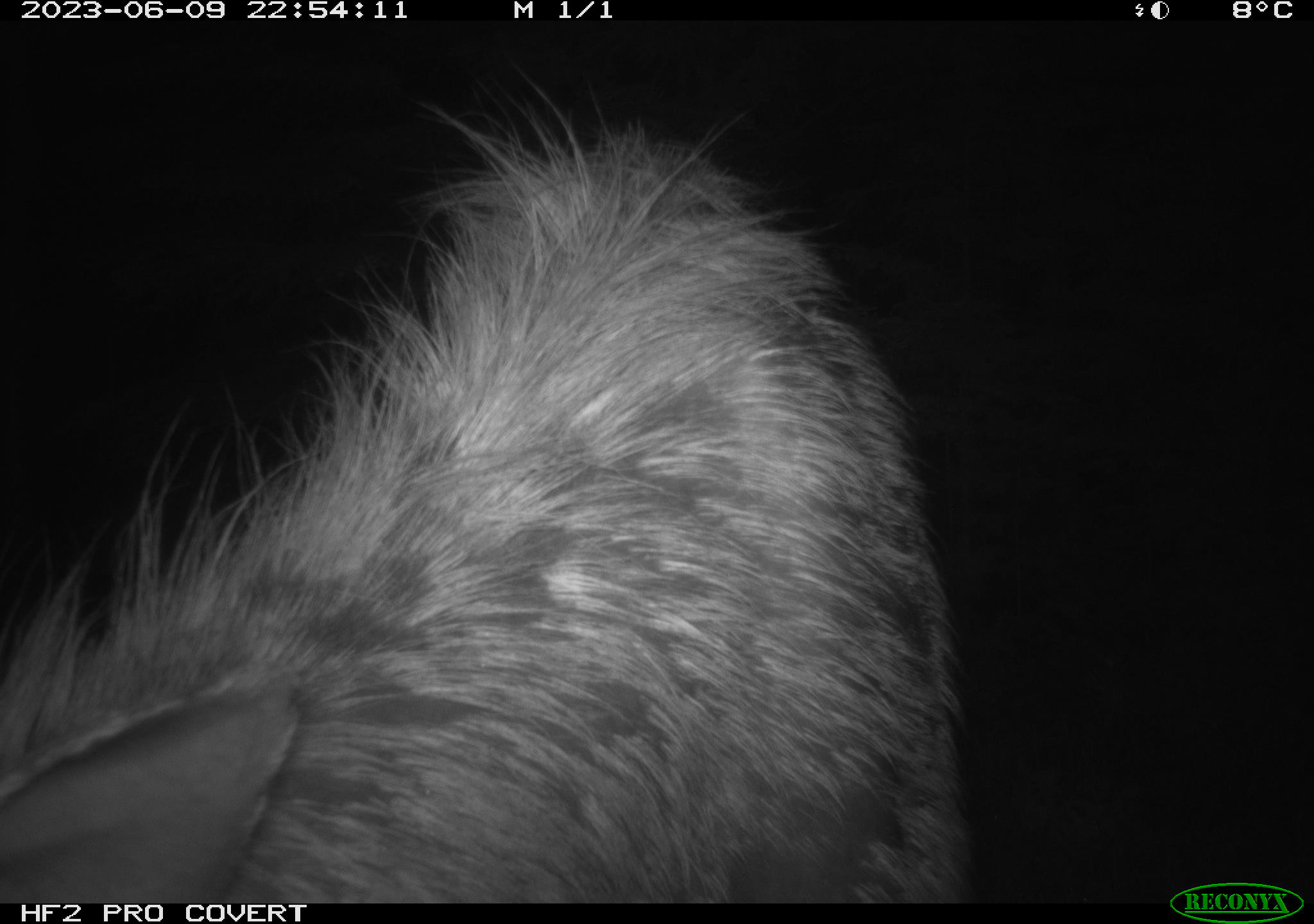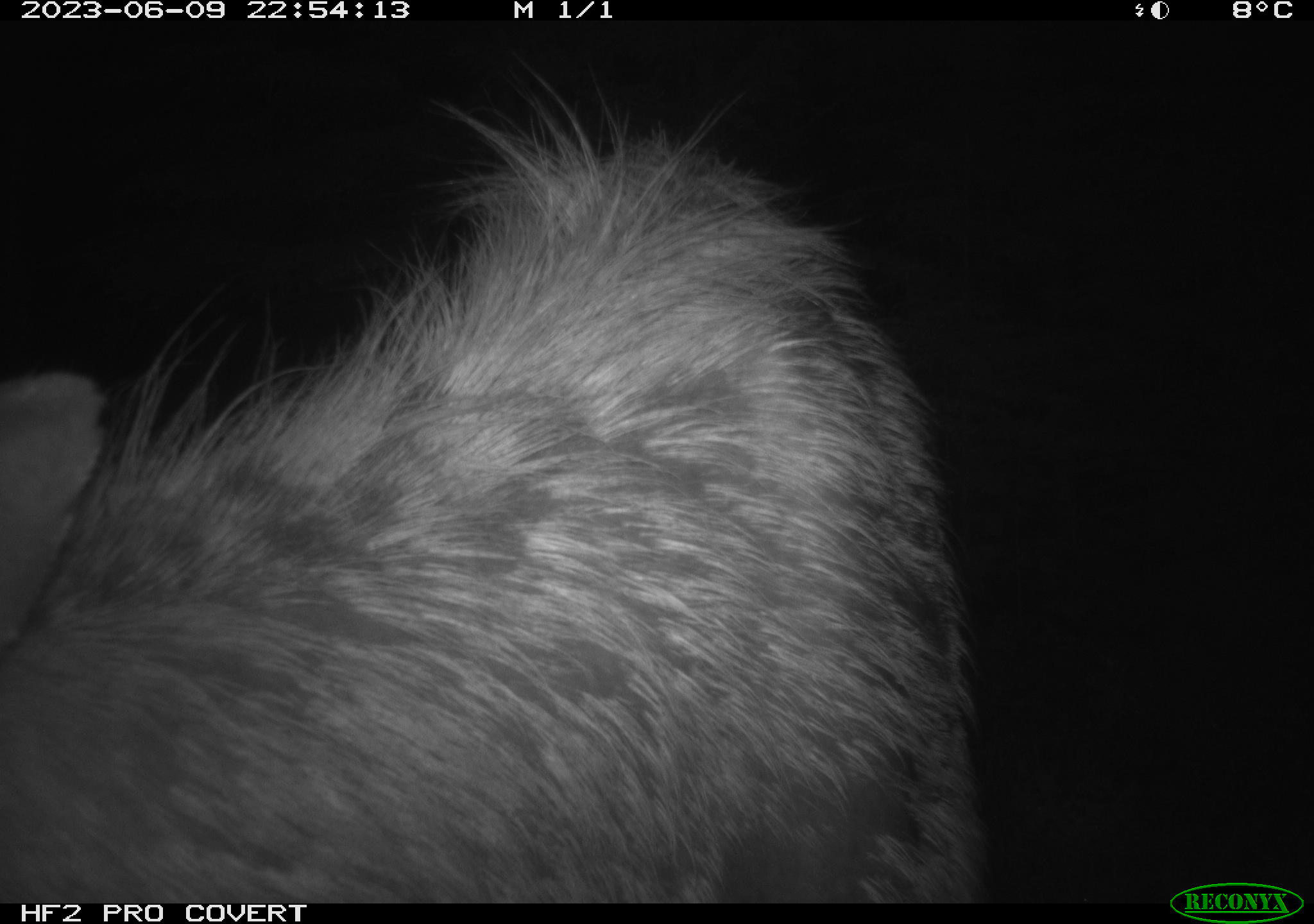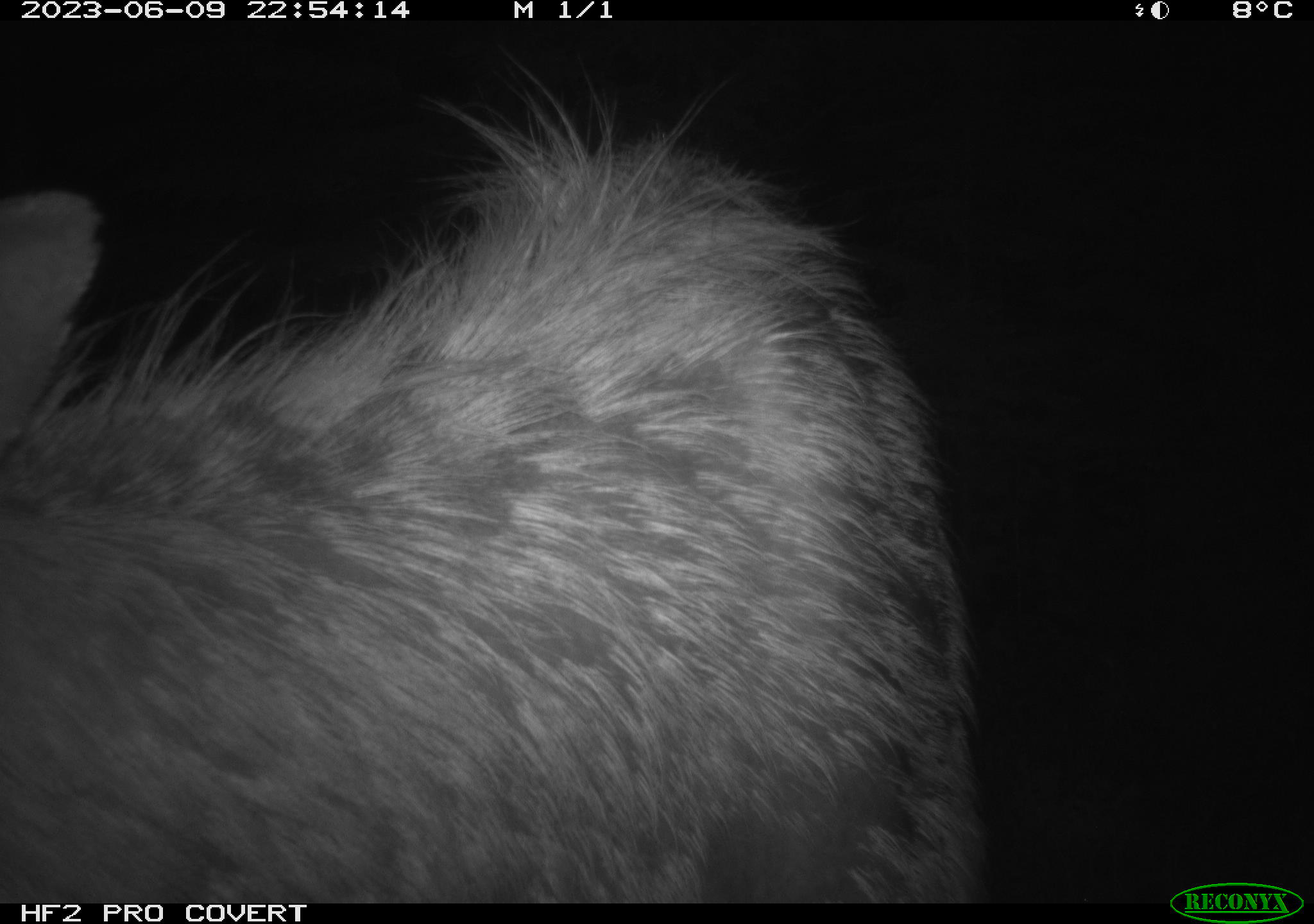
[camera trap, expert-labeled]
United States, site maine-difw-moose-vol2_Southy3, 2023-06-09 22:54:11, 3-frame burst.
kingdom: Animalia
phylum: Chordata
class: Mammalia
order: Artiodactyla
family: Cervidae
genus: Alces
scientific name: Alces alces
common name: moose